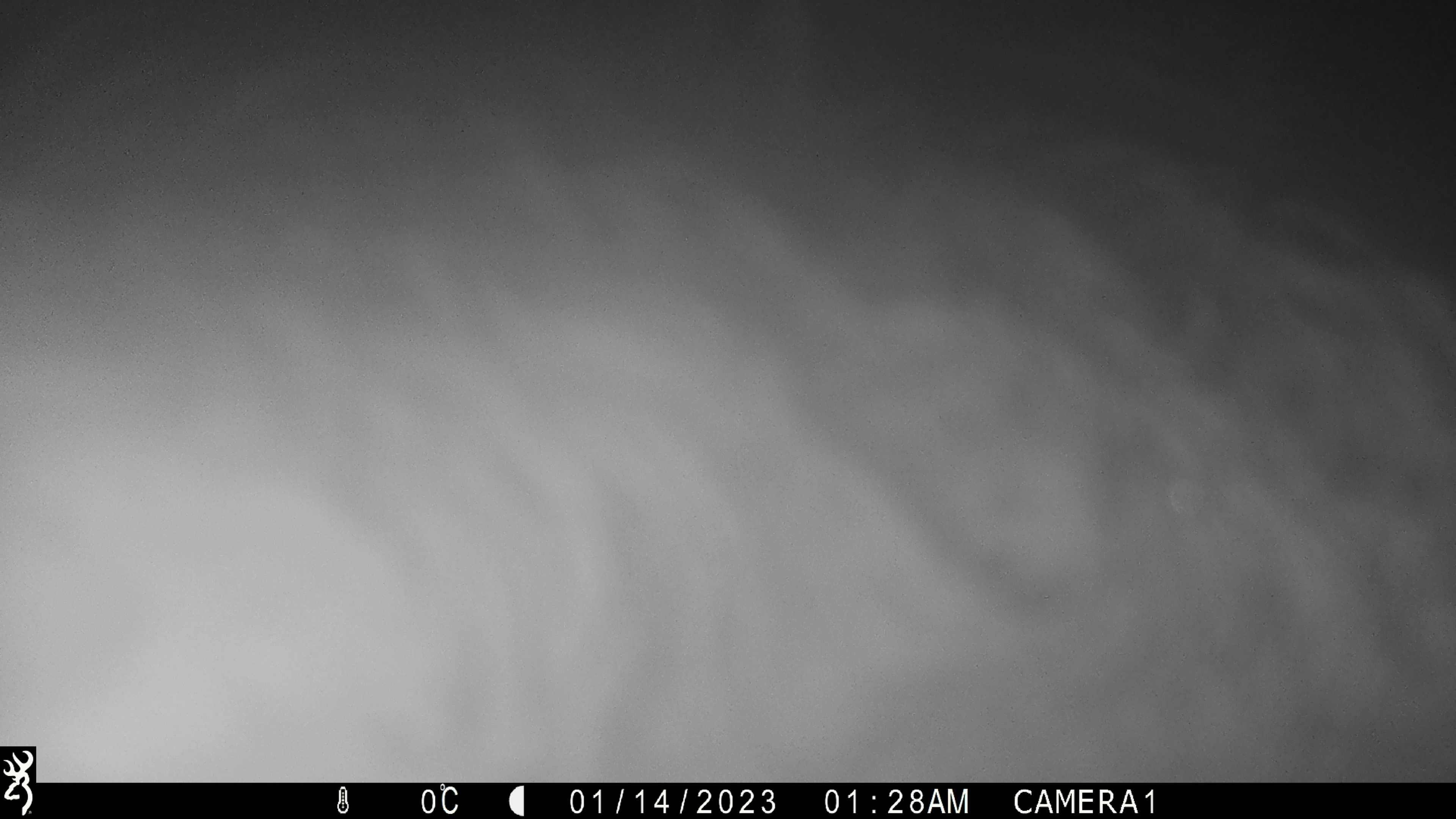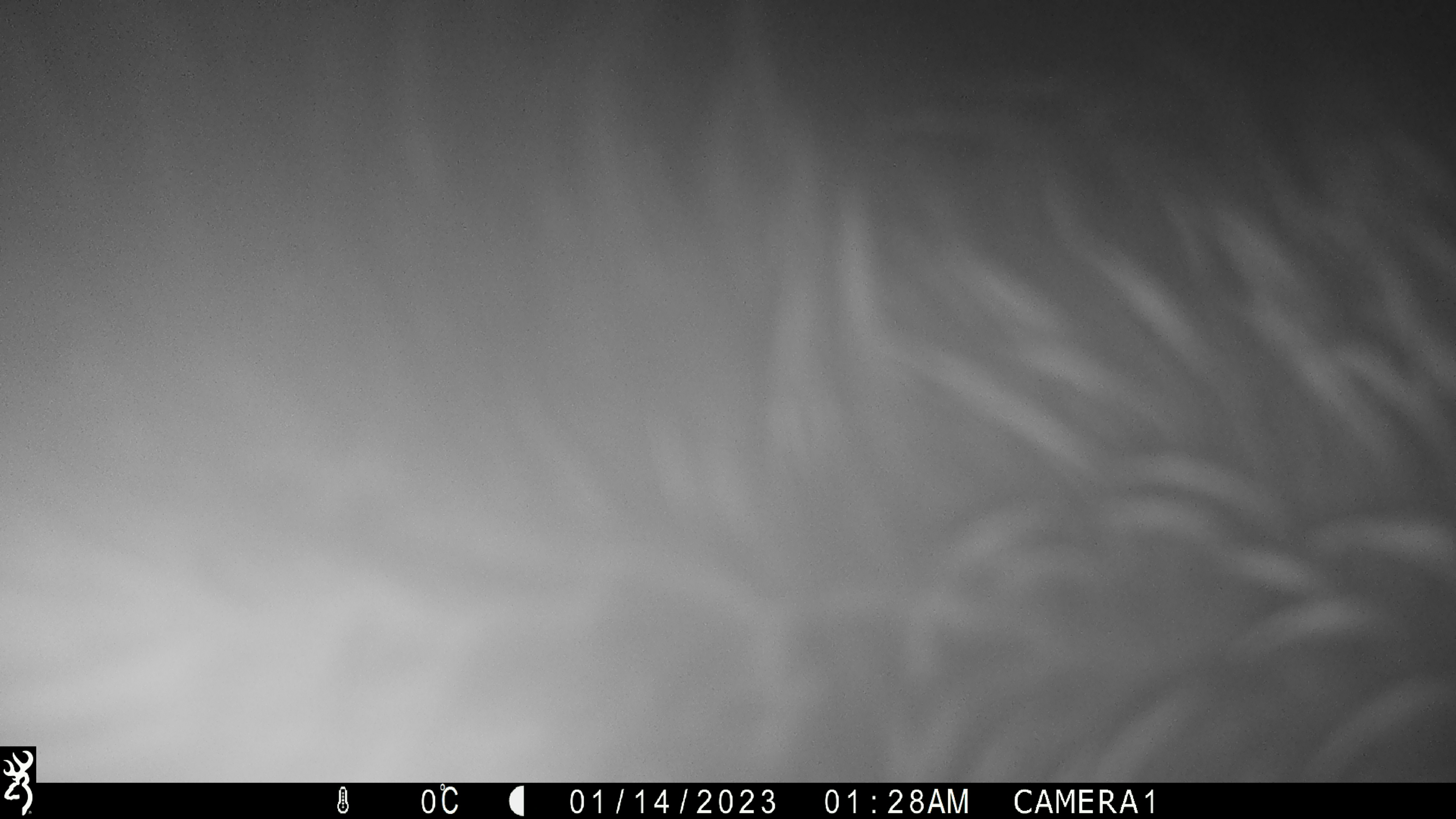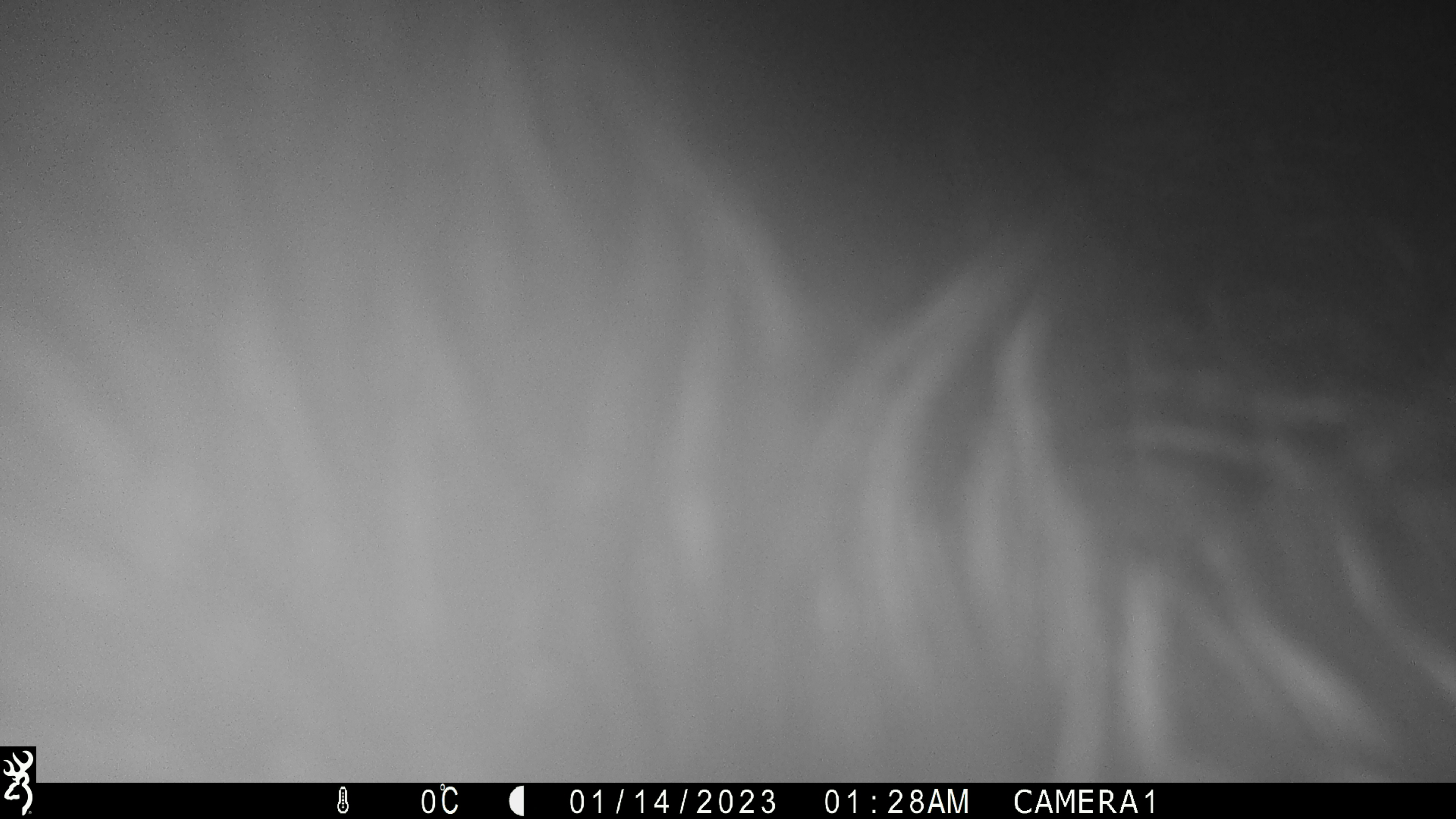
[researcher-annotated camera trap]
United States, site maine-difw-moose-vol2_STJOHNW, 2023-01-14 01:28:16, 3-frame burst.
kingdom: Animalia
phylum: Chordata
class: Mammalia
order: Artiodactyla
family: Cervidae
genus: Alces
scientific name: Alces alces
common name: moose